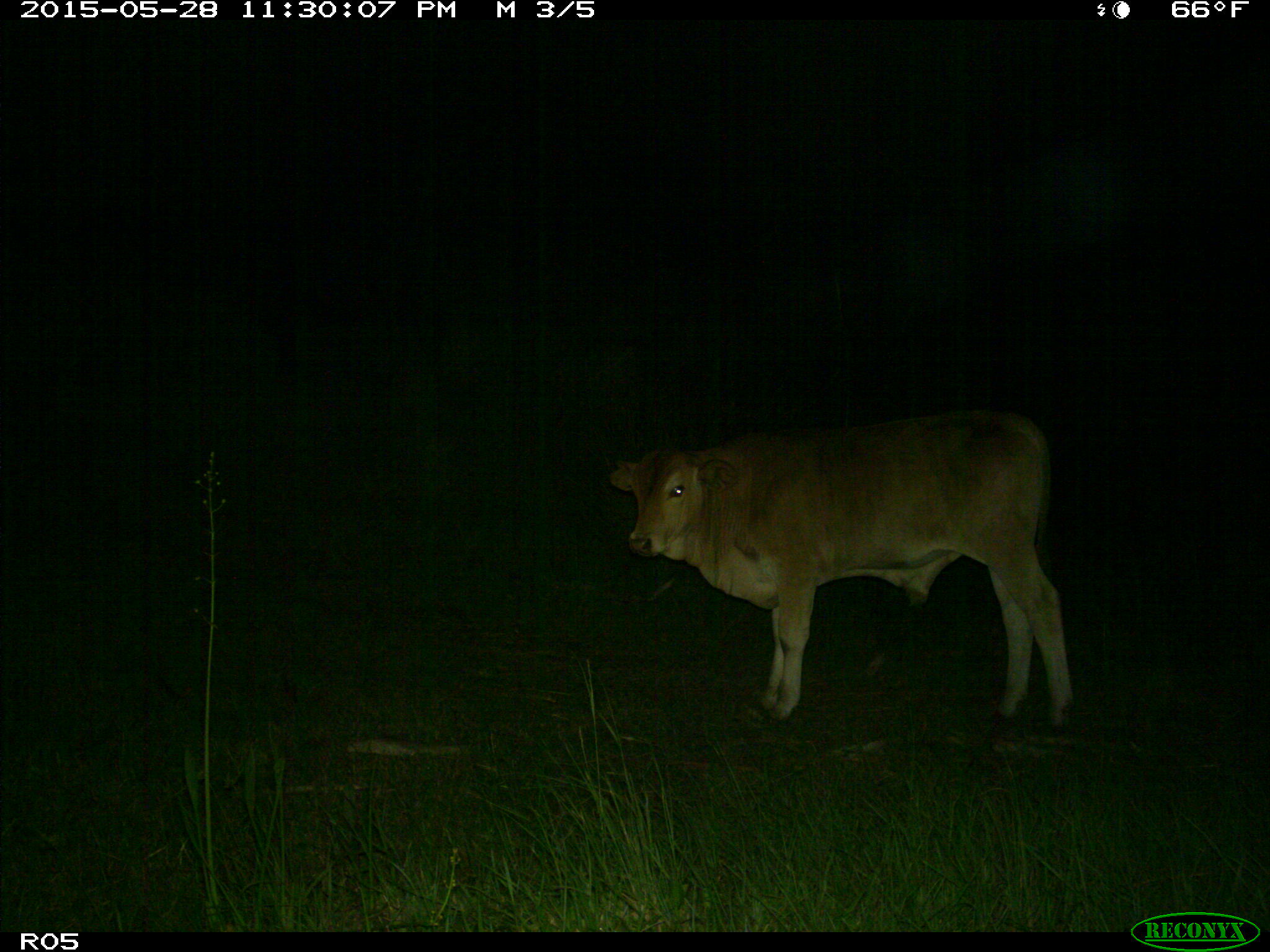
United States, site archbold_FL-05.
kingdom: Animalia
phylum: Chordata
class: Mammalia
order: Artiodactyla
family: Bovidae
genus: Bos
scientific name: Bos taurus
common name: domestic cow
Bos taurus (domestic cow).